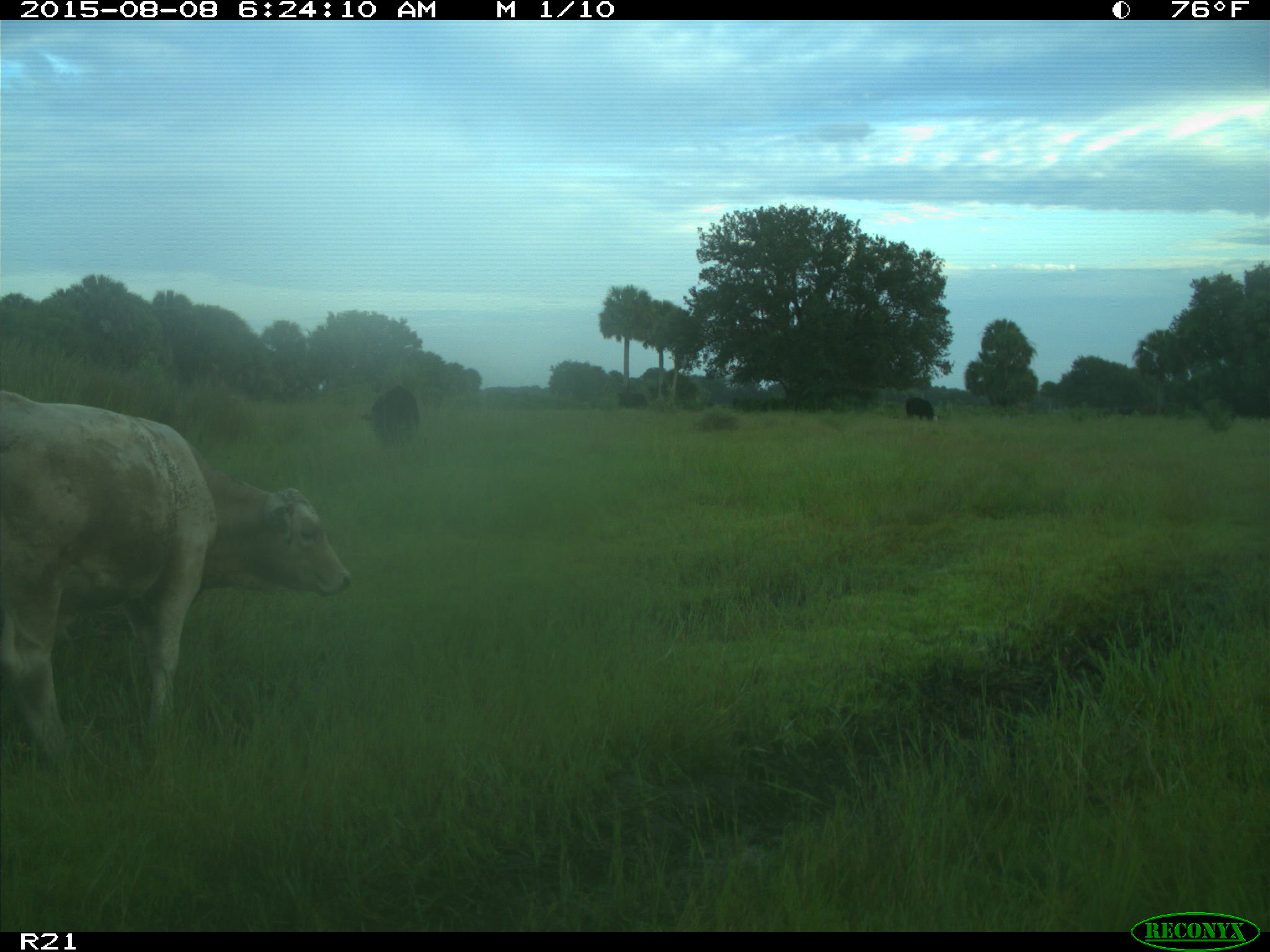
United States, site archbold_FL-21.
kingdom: Animalia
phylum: Chordata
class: Mammalia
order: Artiodactyla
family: Bovidae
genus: Bos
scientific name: Bos taurus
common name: domestic cow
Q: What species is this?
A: Bos taurus (domestic cow).